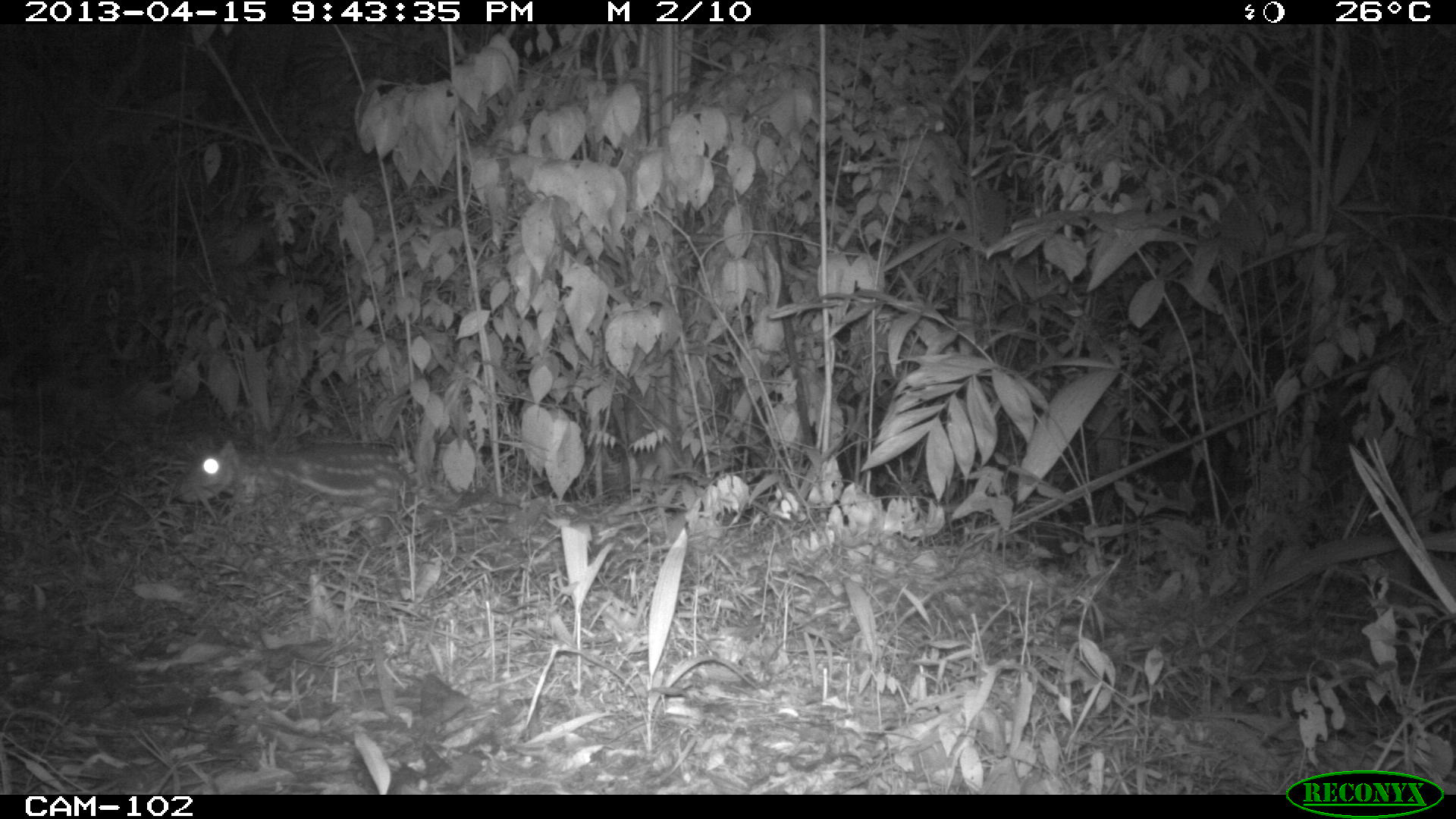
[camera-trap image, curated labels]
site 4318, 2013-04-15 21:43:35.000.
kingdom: Animalia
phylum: Chordata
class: Mammalia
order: Rodentia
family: Cuniculidae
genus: Cuniculus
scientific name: Cuniculus paca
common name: lowland paca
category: agouti paca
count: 1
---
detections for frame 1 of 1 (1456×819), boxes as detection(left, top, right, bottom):
agouti paca: detection(170, 438, 415, 545)